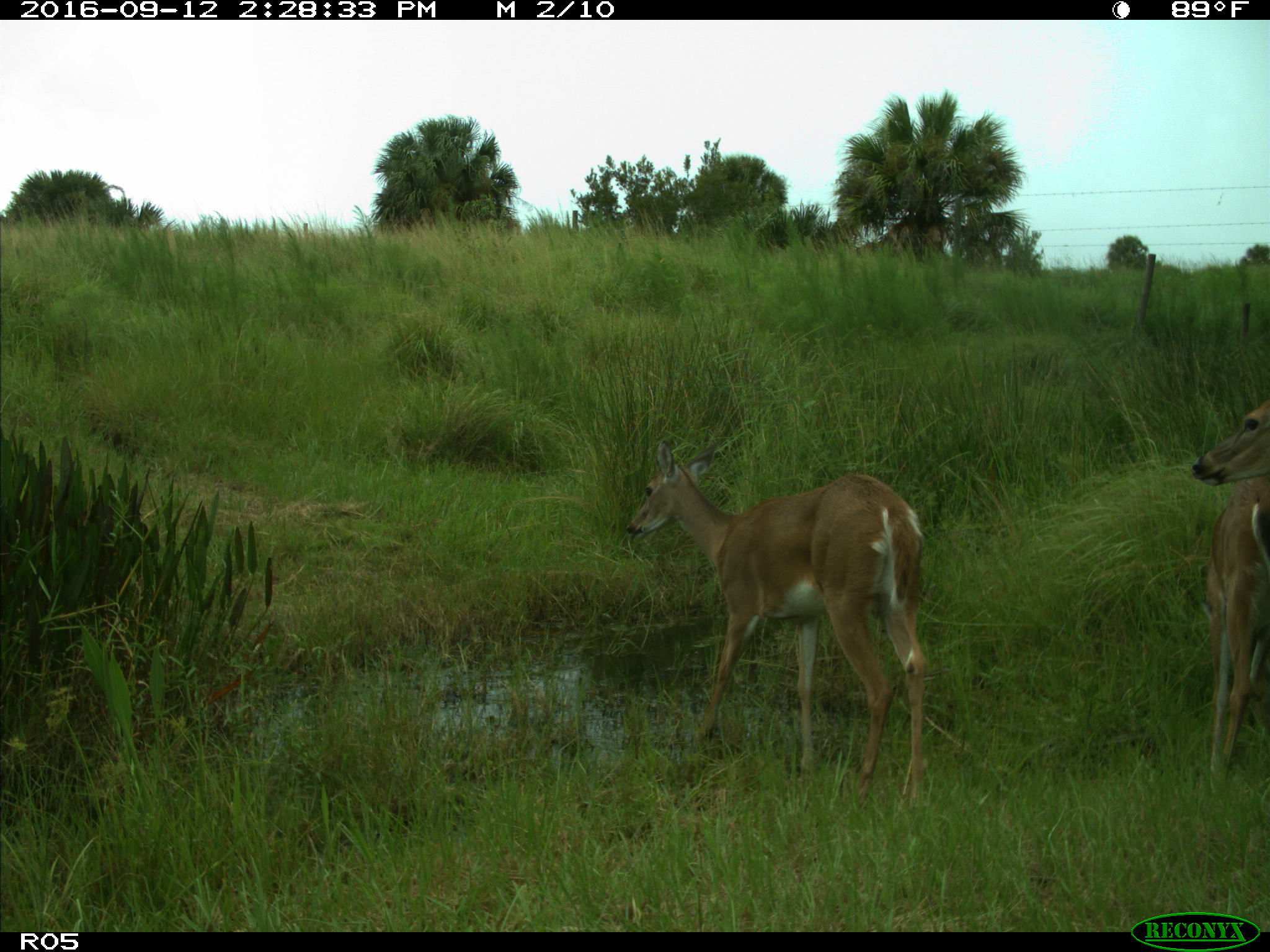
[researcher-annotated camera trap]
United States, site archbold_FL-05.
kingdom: Animalia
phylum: Chordata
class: Mammalia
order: Artiodactyla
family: Cervidae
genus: Odocoileus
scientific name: Odocoileus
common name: deer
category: unidentified deer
Unidentified deer (deer) (Odocoileus).